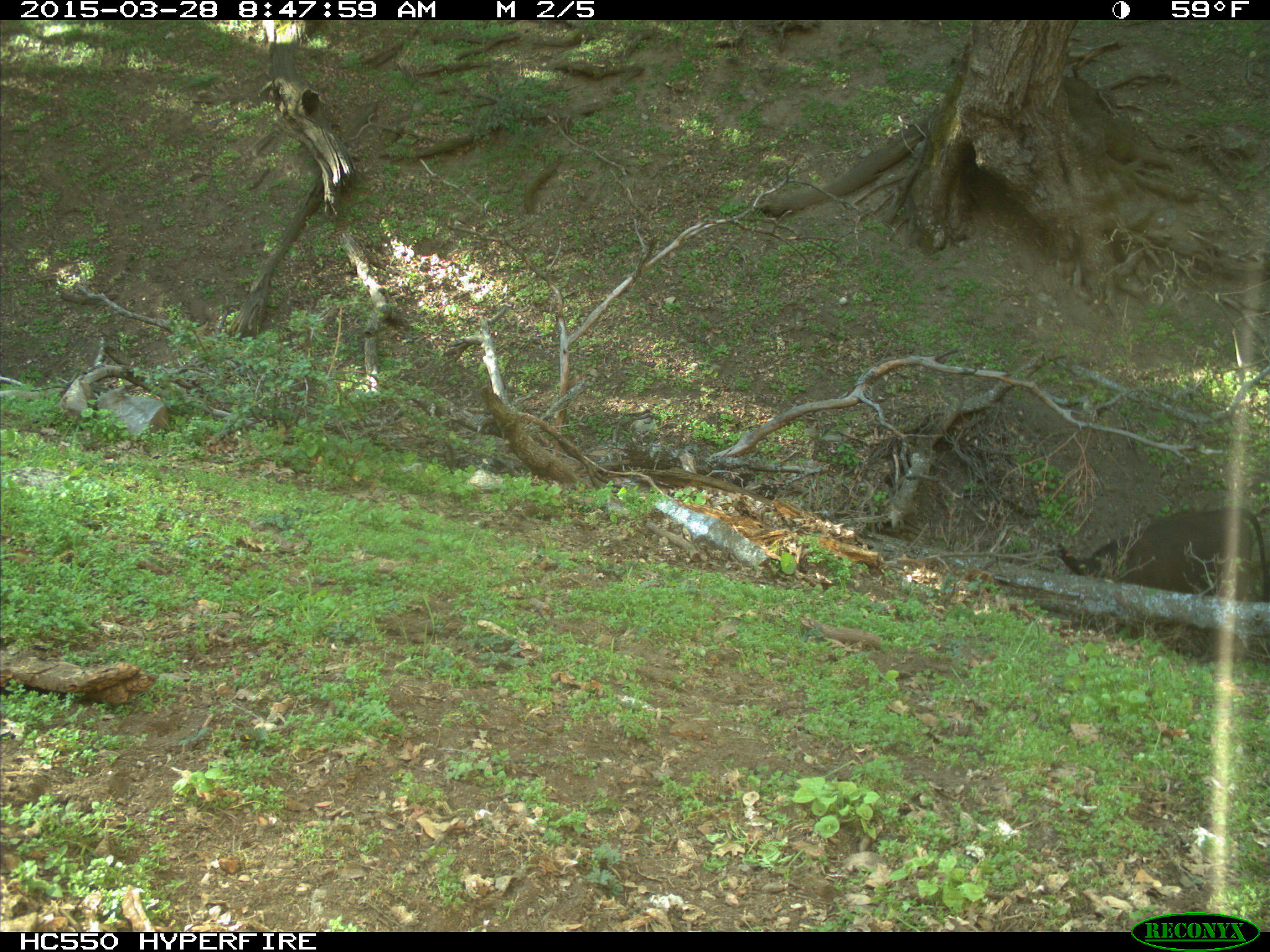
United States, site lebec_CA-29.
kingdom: Animalia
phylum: Chordata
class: Mammalia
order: Artiodactyla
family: Bovidae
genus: Bos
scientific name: Bos taurus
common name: domestic cow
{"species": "Bos taurus (domestic cow)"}